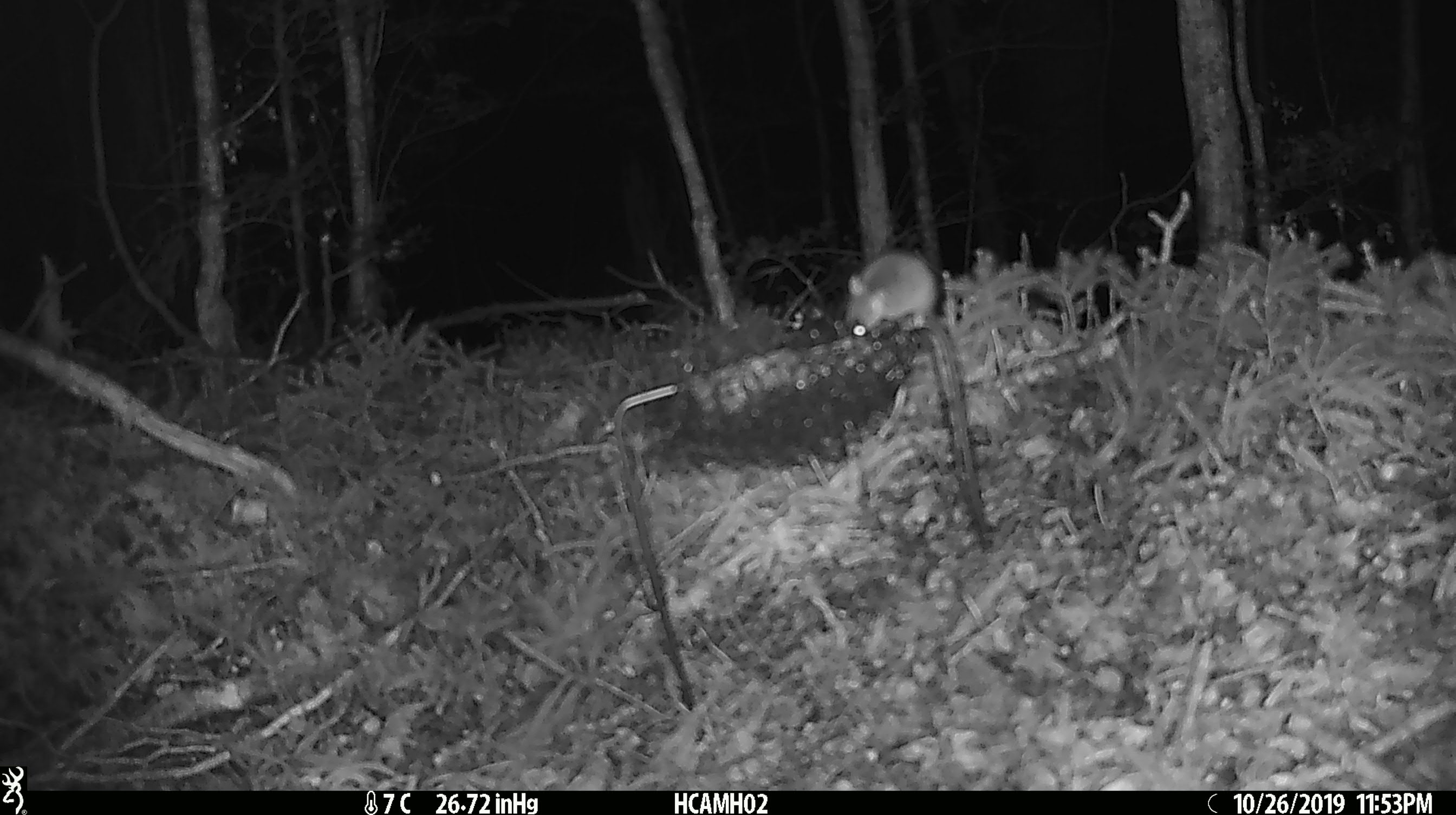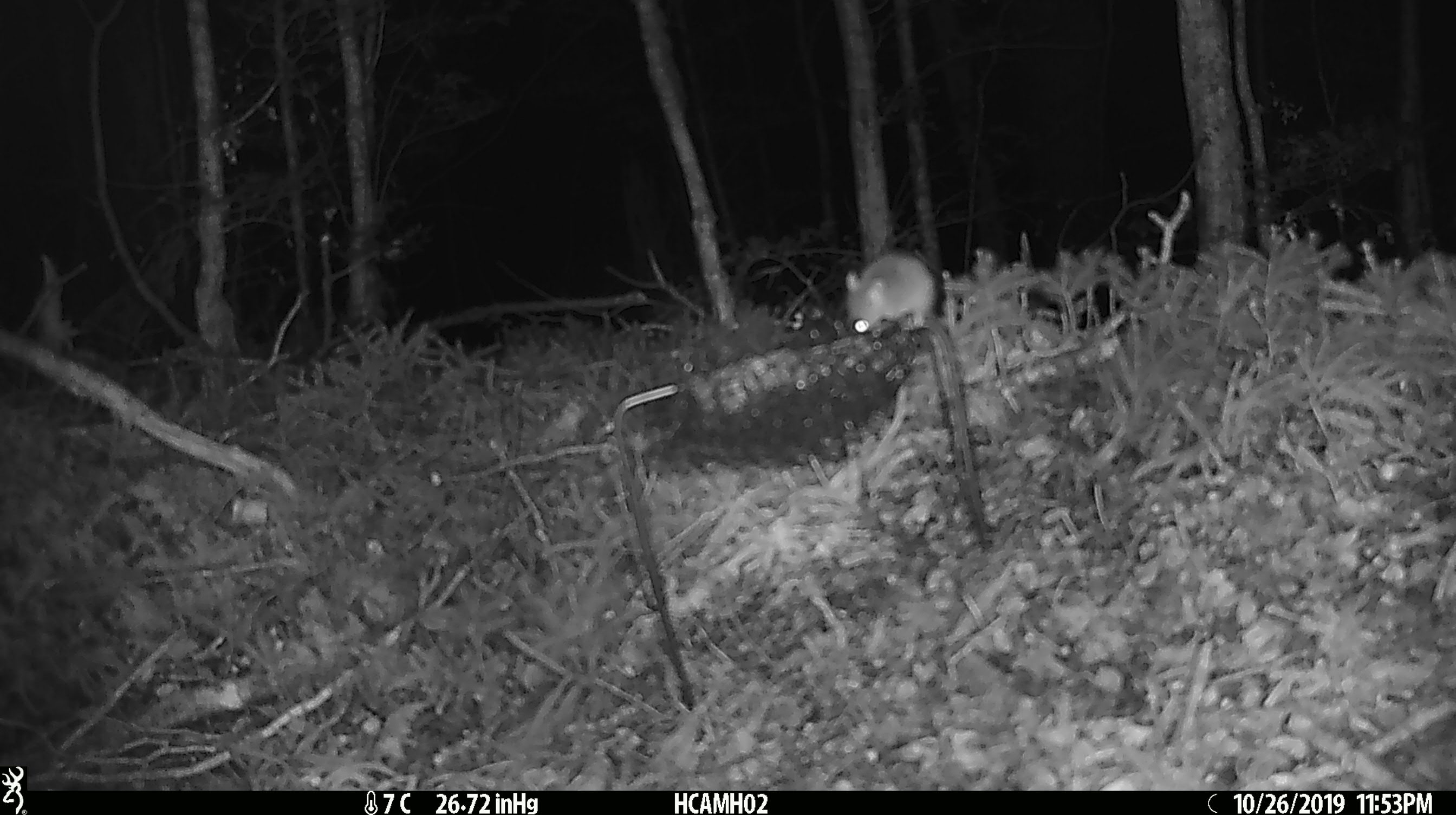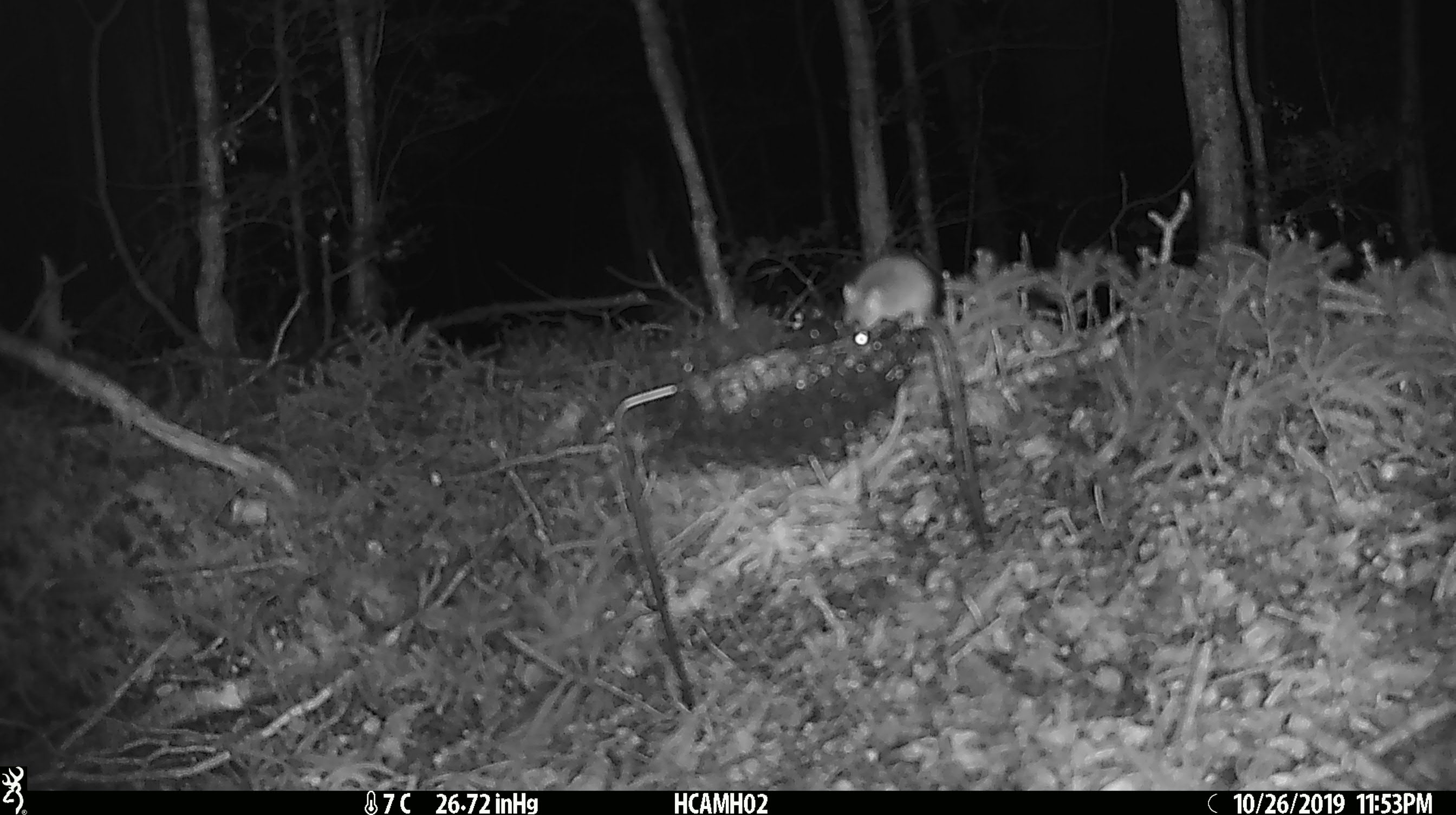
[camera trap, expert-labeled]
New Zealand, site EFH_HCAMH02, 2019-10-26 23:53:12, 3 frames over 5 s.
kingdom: Animalia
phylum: Chordata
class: Mammalia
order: Rodentia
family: Muridae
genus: Mus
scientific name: Mus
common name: mouse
Mouse (Mus).